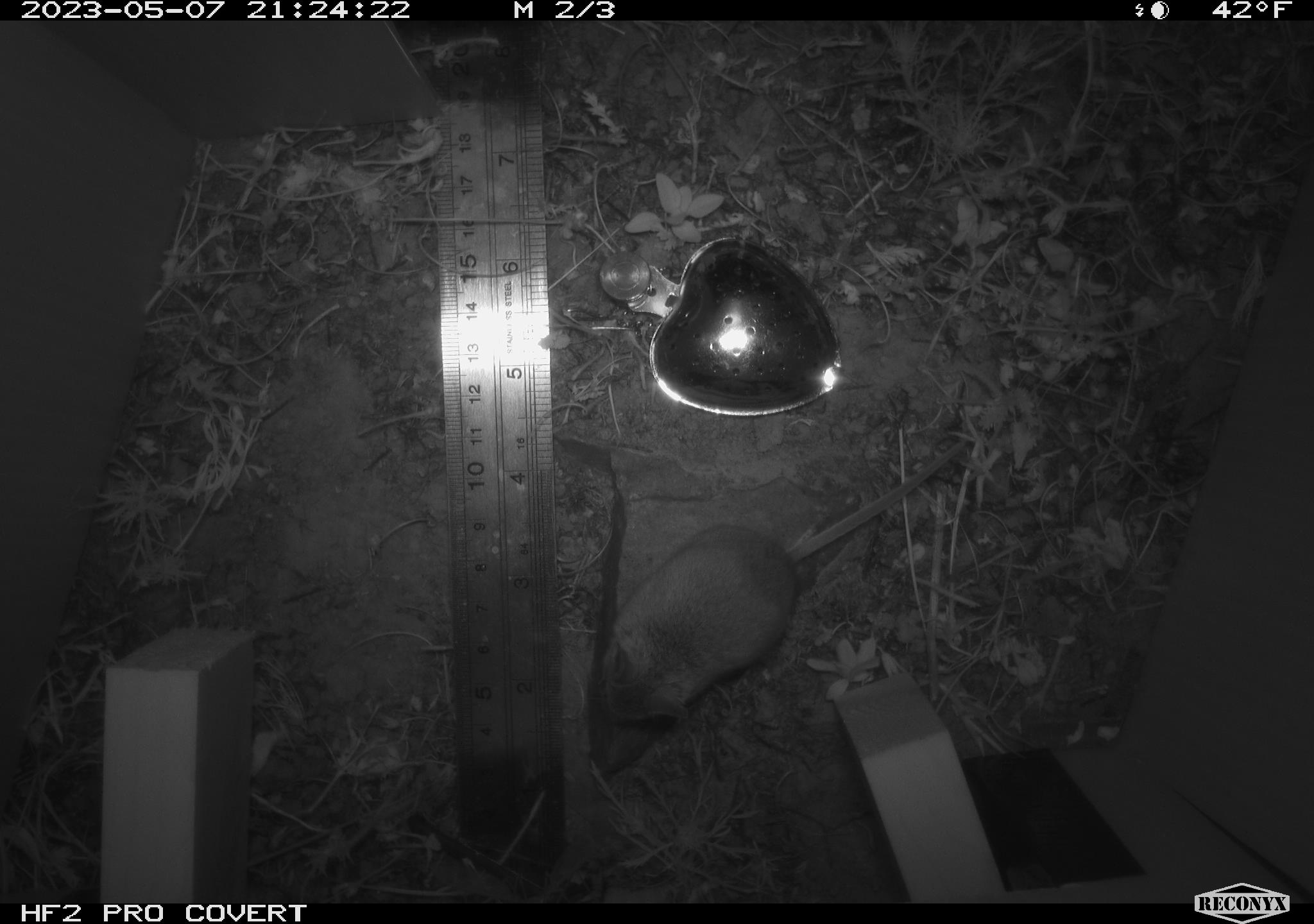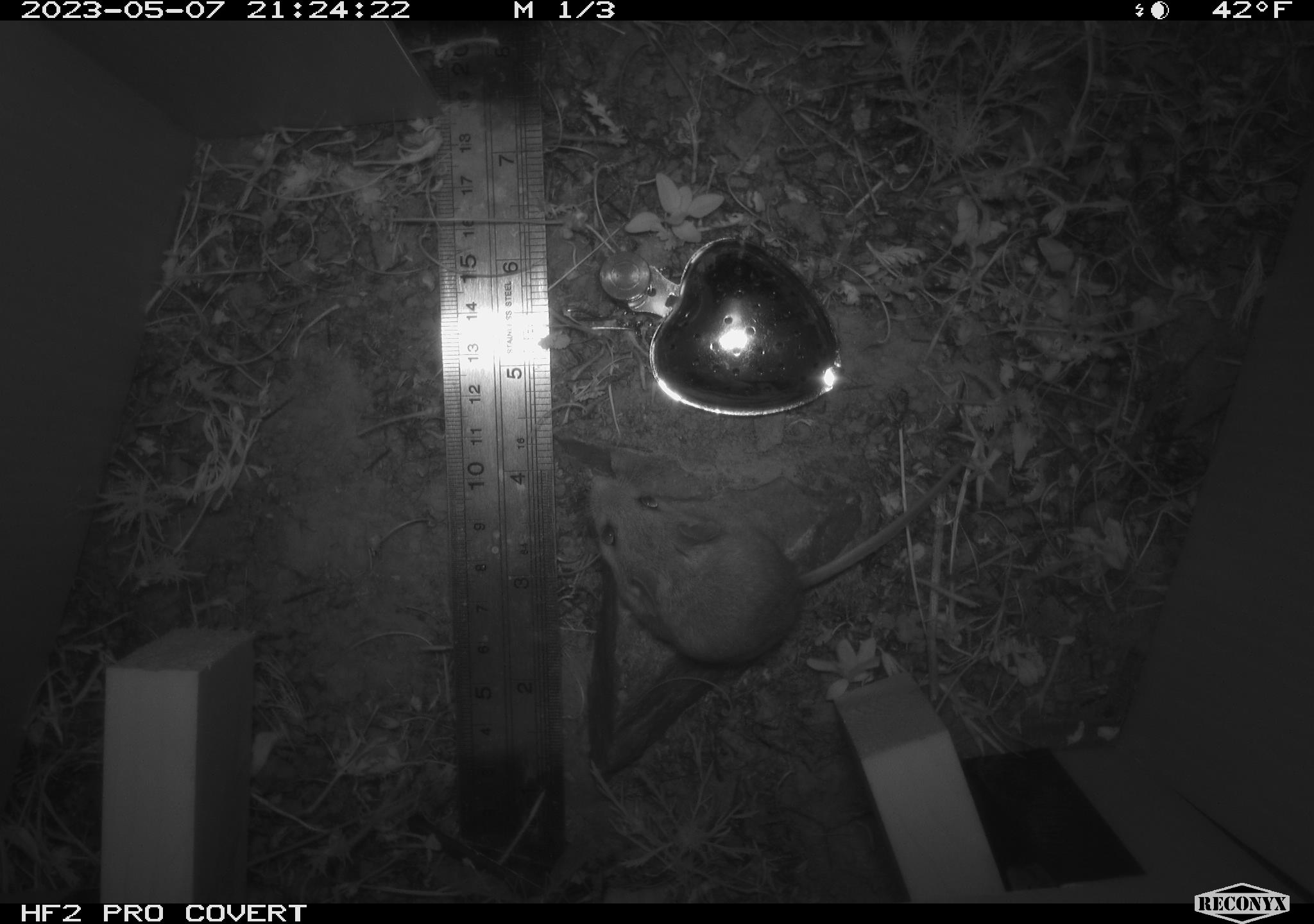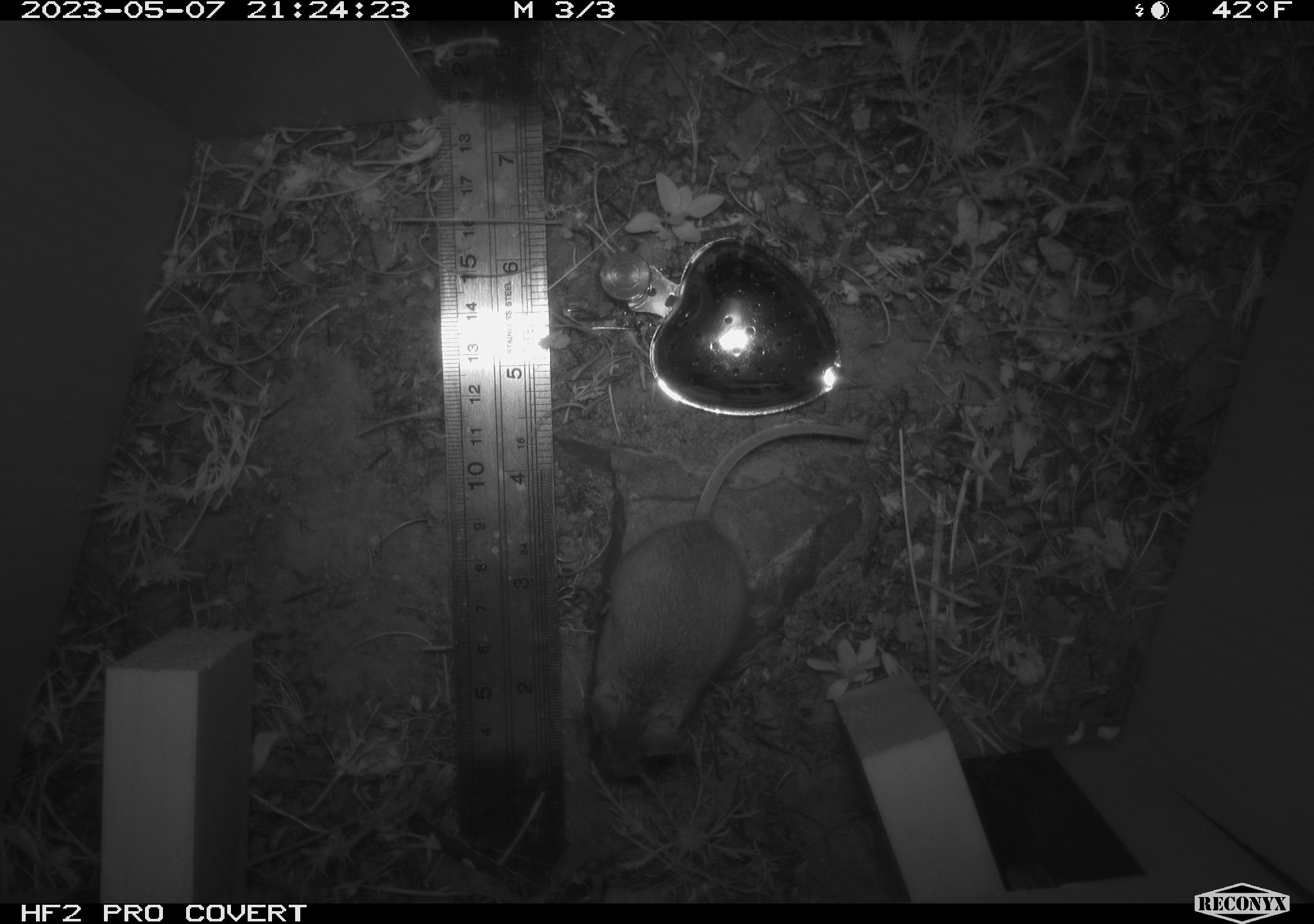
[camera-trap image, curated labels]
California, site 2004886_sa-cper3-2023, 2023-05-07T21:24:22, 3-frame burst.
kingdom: Animalia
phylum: Chordata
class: Mammalia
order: Rodentia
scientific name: Rodentia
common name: mouse species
Mouse species (Rodentia).